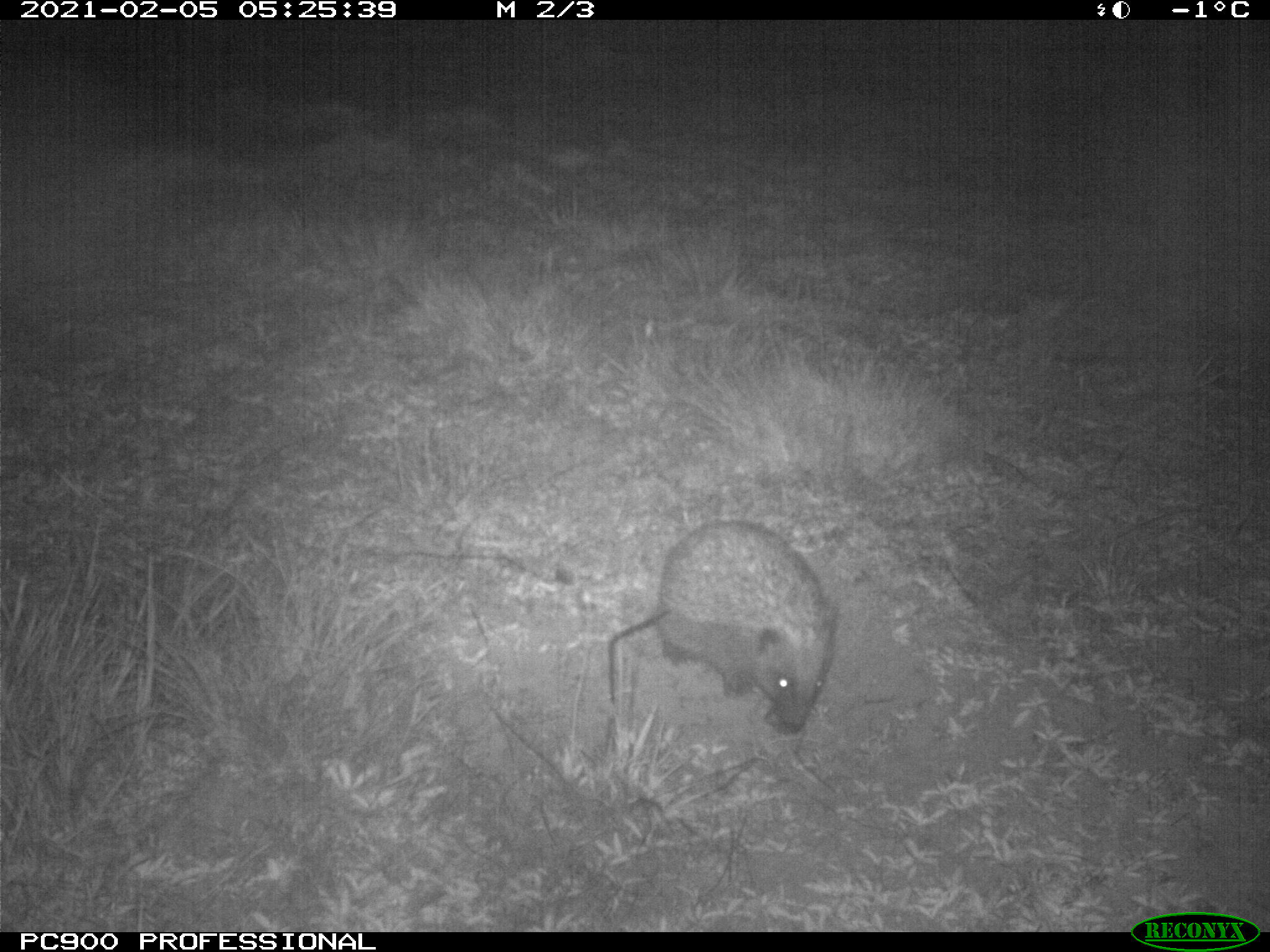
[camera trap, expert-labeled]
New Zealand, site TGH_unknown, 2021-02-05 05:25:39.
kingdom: Animalia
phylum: Chordata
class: Mammalia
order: Eulipotyphla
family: Erinaceidae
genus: Erinaceus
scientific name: Erinaceus europaeus europaeus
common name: european hedgehog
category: hedgehog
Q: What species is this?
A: Hedgehog (european hedgehog) (Erinaceus europaeus europaeus).